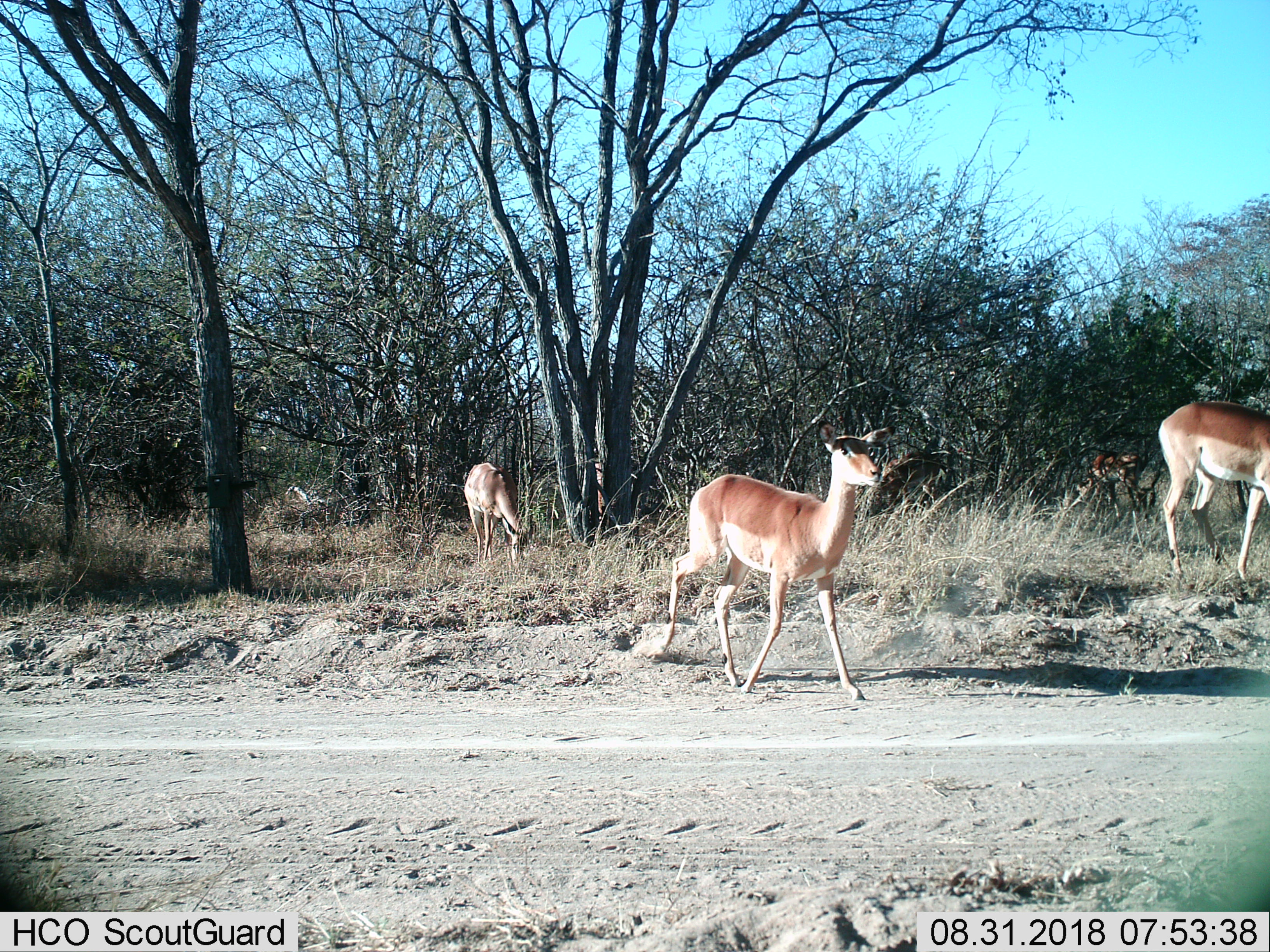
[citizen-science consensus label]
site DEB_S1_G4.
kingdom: Animalia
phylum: Chordata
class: Mammalia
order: Artiodactyla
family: Bovidae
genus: Aepyceros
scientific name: Aepyceros melampus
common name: impala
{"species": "impala (Aepyceros melampus)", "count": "4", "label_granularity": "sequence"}